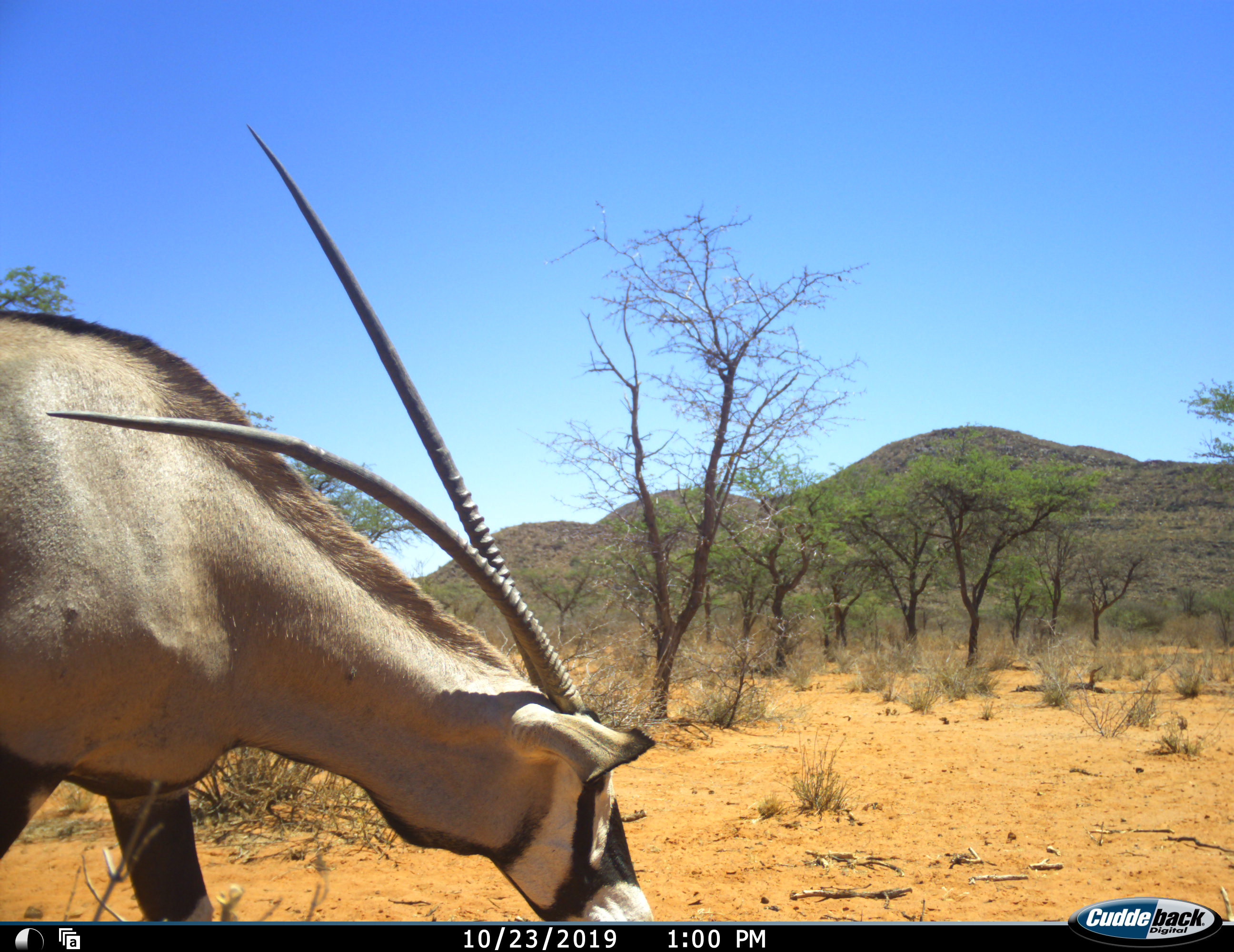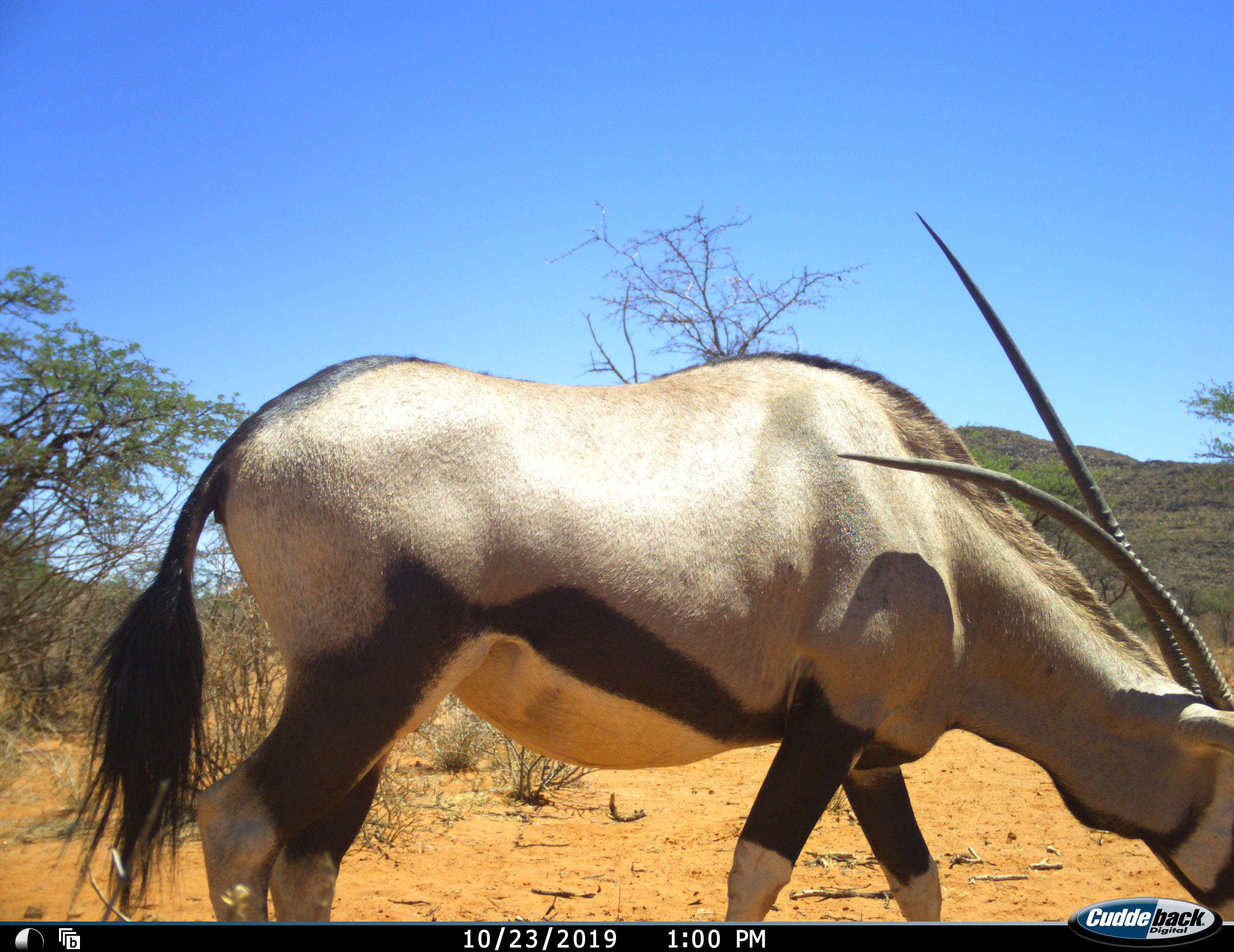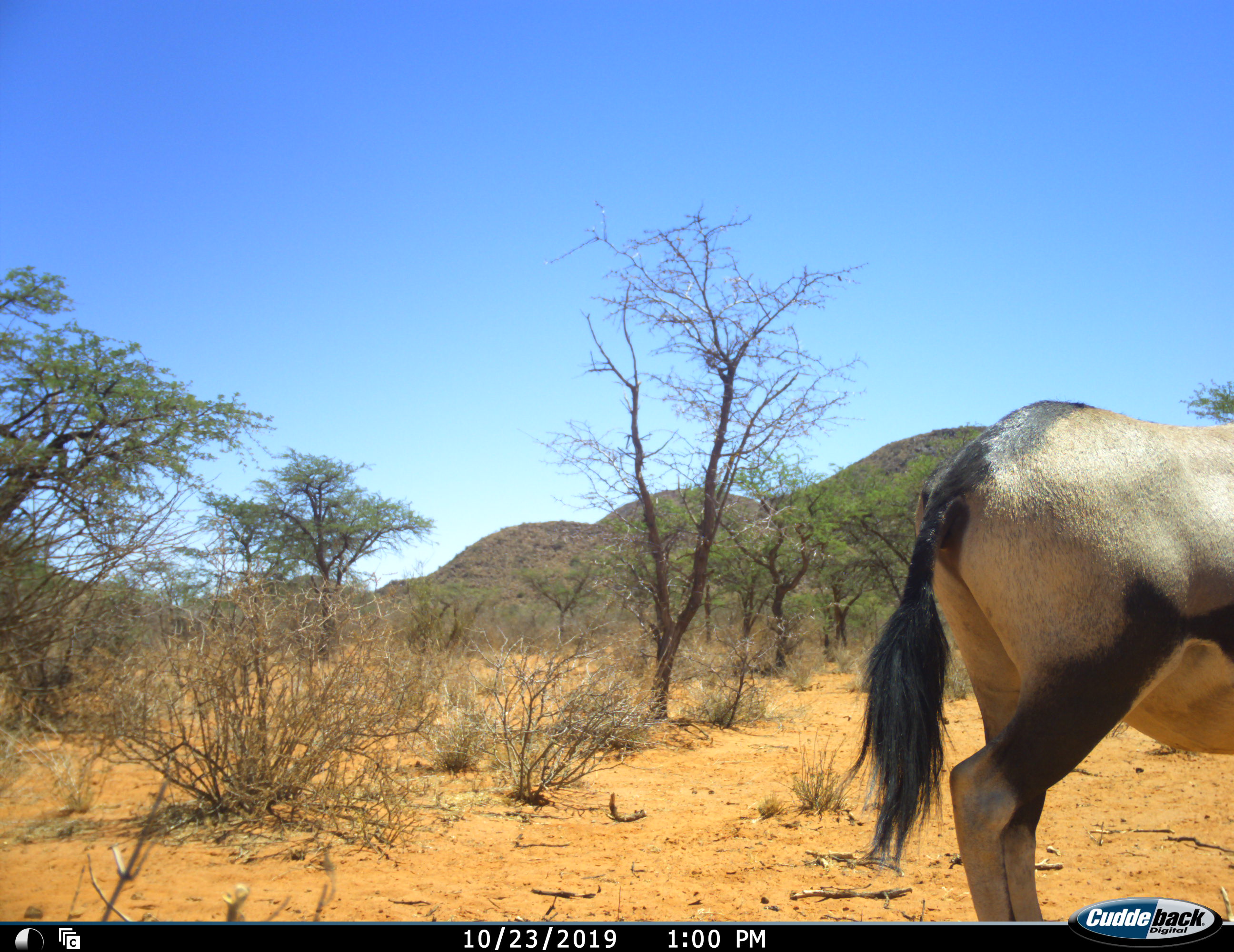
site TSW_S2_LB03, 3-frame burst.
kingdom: Animalia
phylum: Chordata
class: Mammalia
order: Artiodactyla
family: Bovidae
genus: Oryx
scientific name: Oryx gazella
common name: gemsbok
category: oryx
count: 1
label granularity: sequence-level